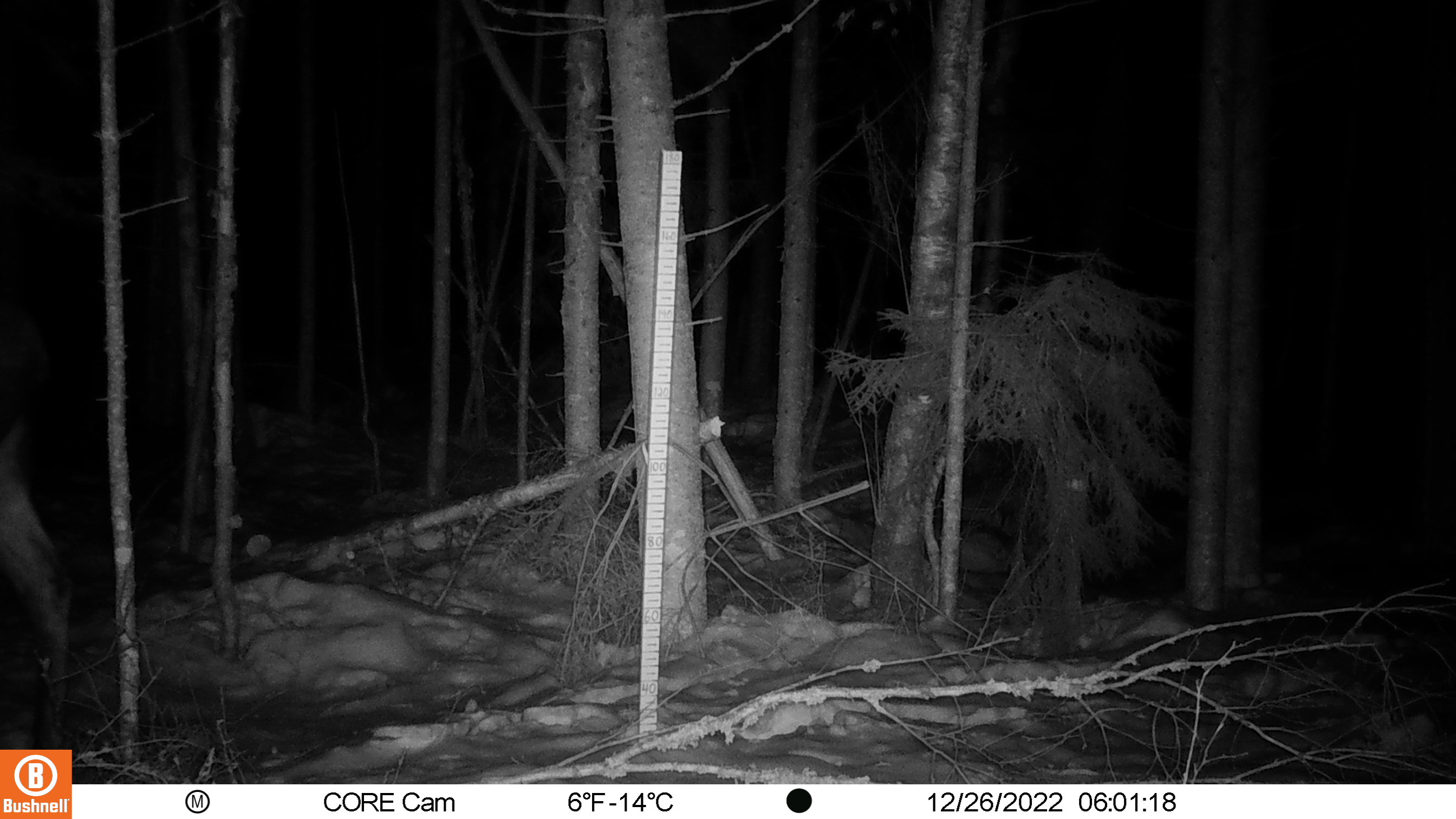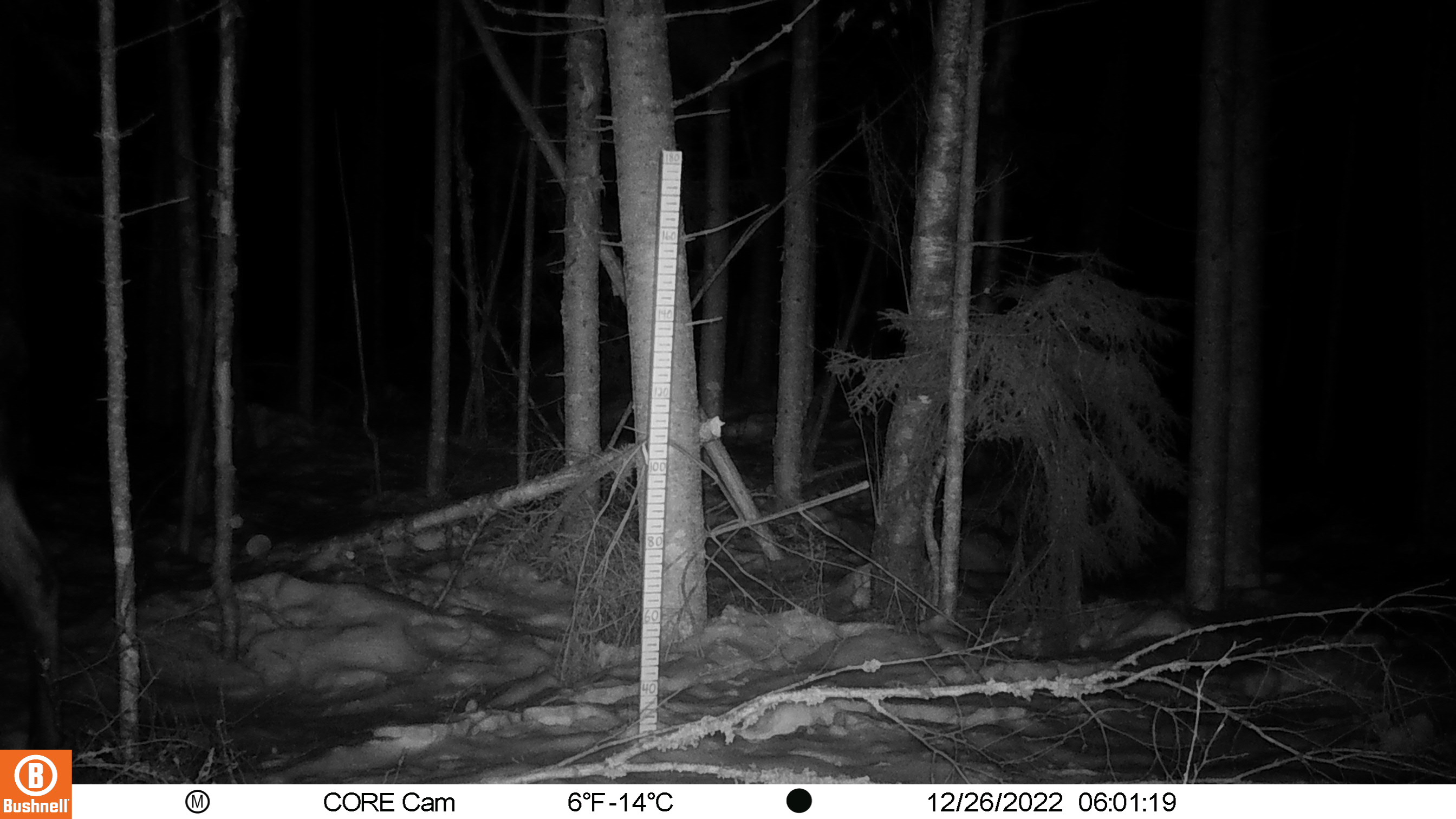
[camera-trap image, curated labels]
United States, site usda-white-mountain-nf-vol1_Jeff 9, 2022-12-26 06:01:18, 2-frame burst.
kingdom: Animalia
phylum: Chordata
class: Mammalia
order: Artiodactyla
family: Cervidae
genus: Alces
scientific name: Alces alces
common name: moose